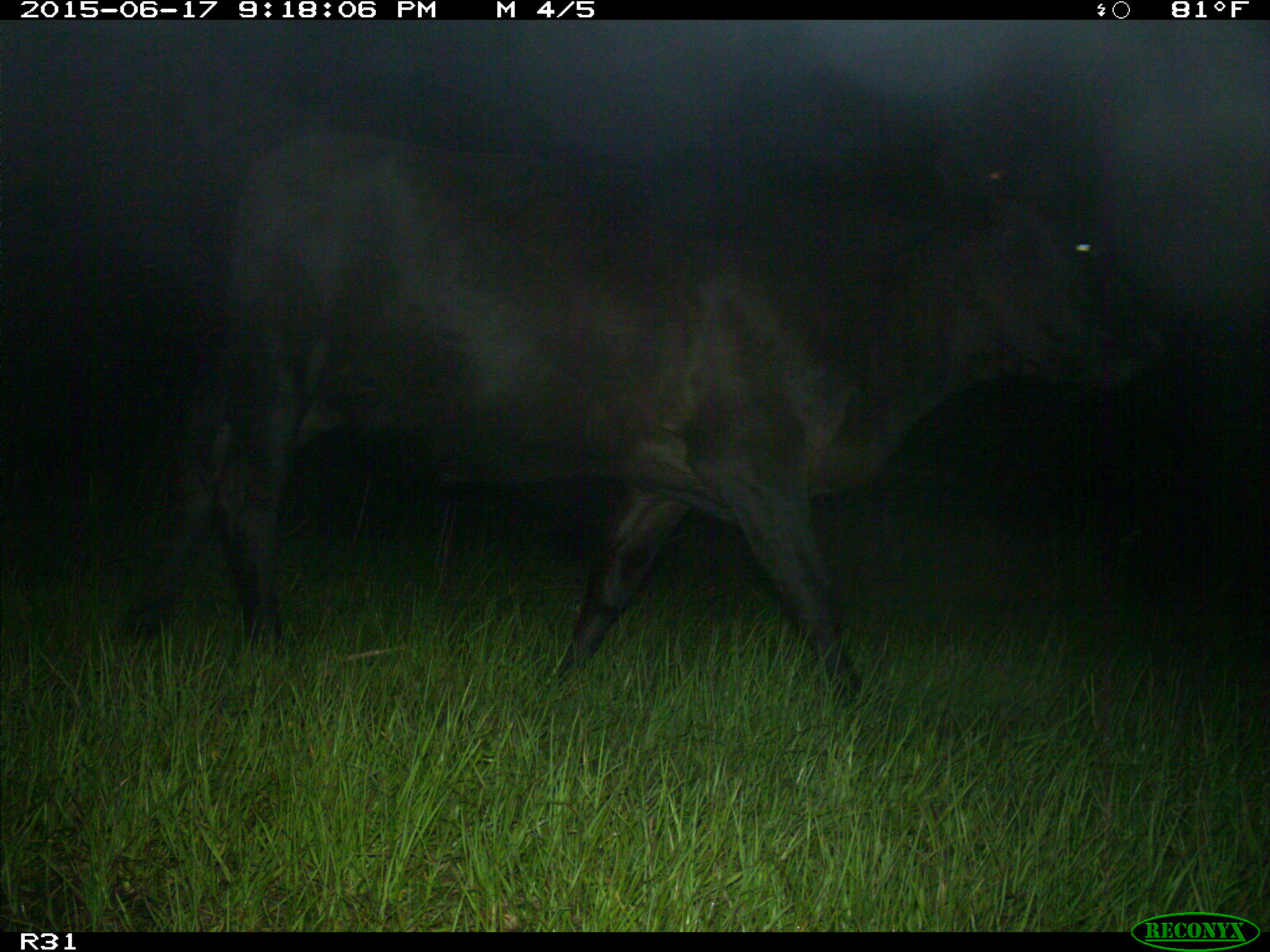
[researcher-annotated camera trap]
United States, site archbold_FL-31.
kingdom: Animalia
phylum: Chordata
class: Mammalia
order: Artiodactyla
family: Bovidae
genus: Bos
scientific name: Bos taurus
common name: domestic cow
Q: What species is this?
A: Bos taurus (domestic cow).